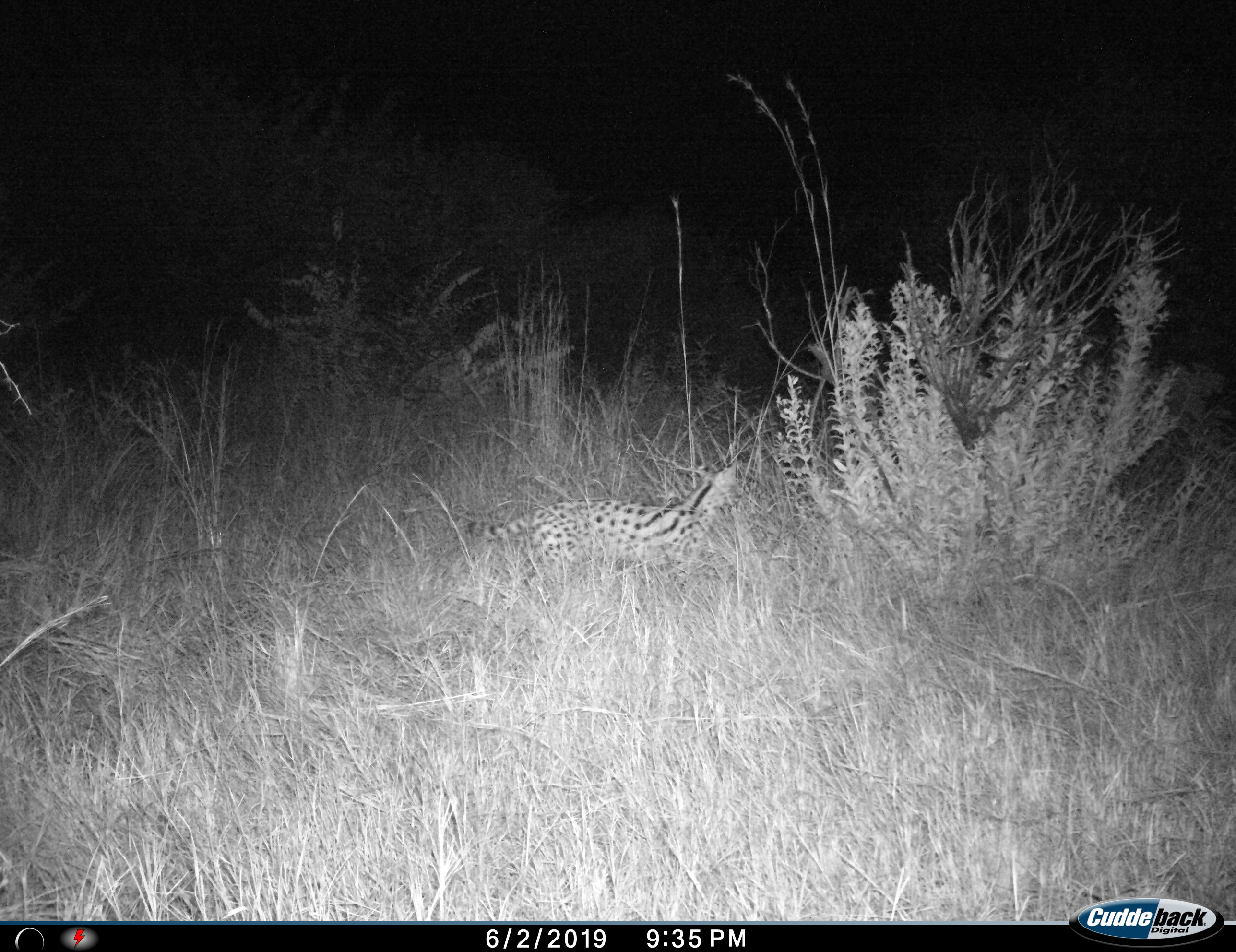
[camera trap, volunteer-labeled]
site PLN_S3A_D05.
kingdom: Animalia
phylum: Chordata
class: Mammalia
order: Carnivora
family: Felidae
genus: Leptailurus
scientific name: Leptailurus serval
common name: serval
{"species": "serval (Leptailurus serval)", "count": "1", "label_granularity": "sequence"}